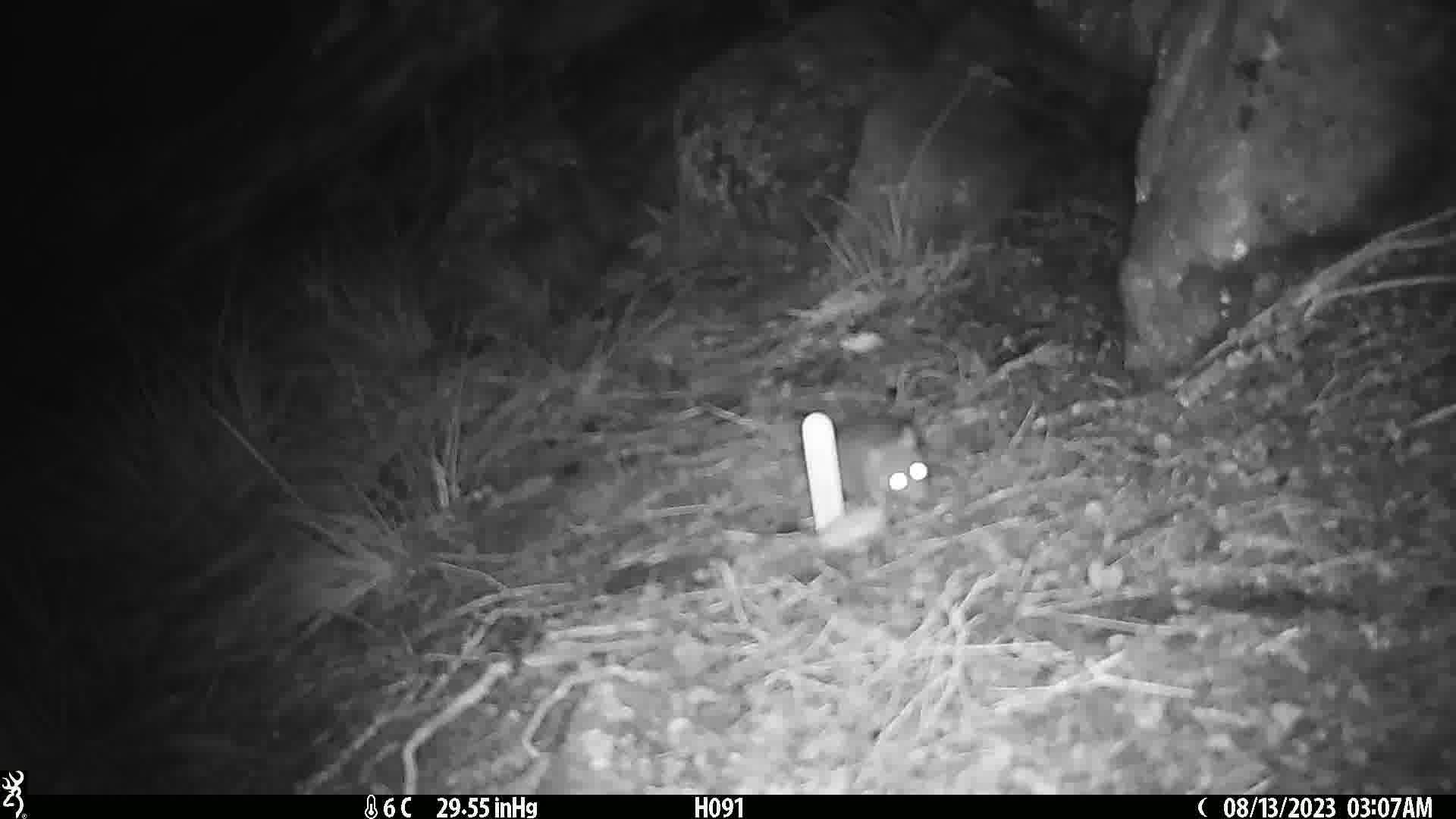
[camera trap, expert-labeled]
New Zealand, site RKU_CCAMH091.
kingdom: Animalia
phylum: Chordata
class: Mammalia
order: Rodentia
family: Muridae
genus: Rattus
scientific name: Rattus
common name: rat